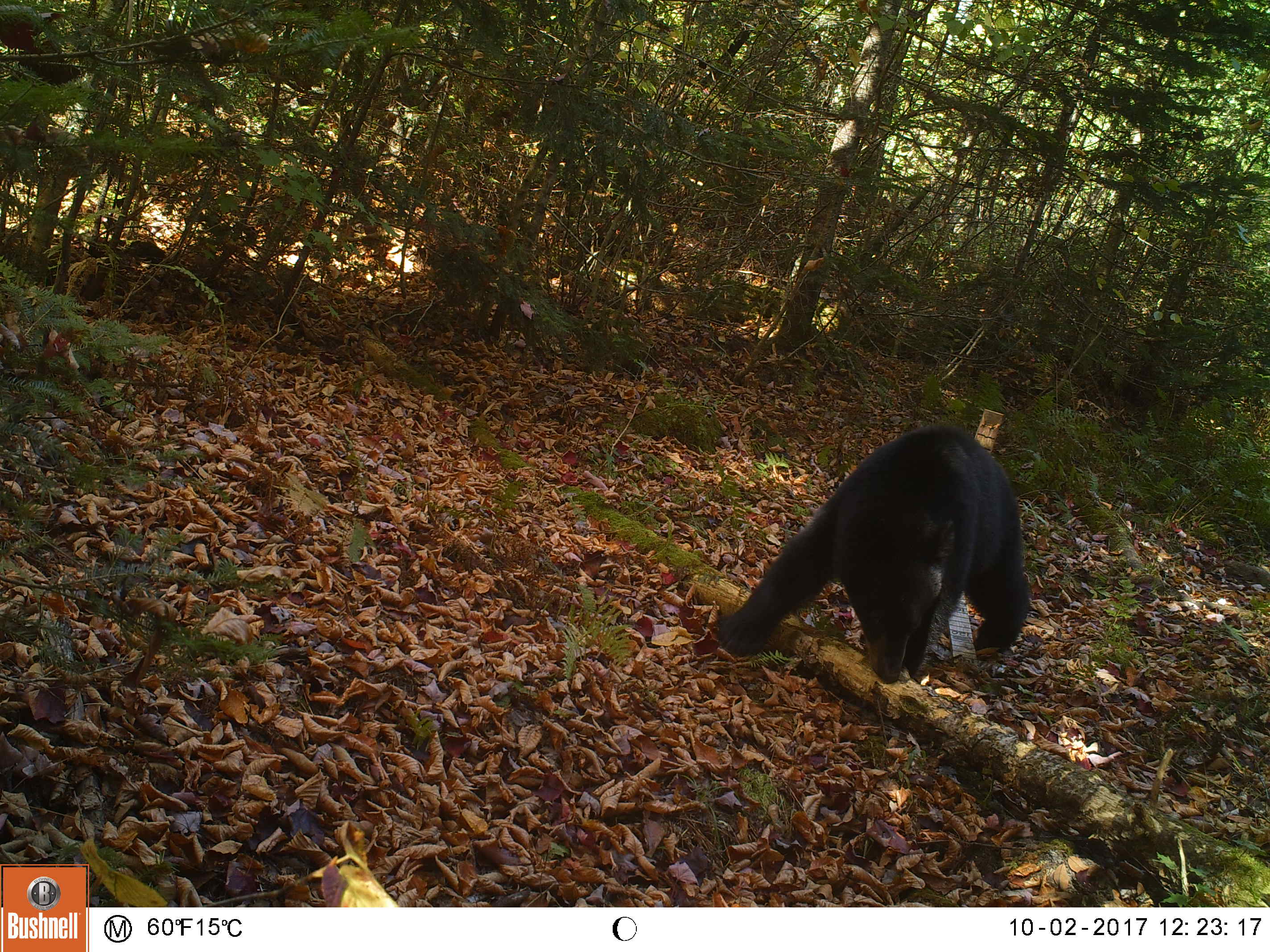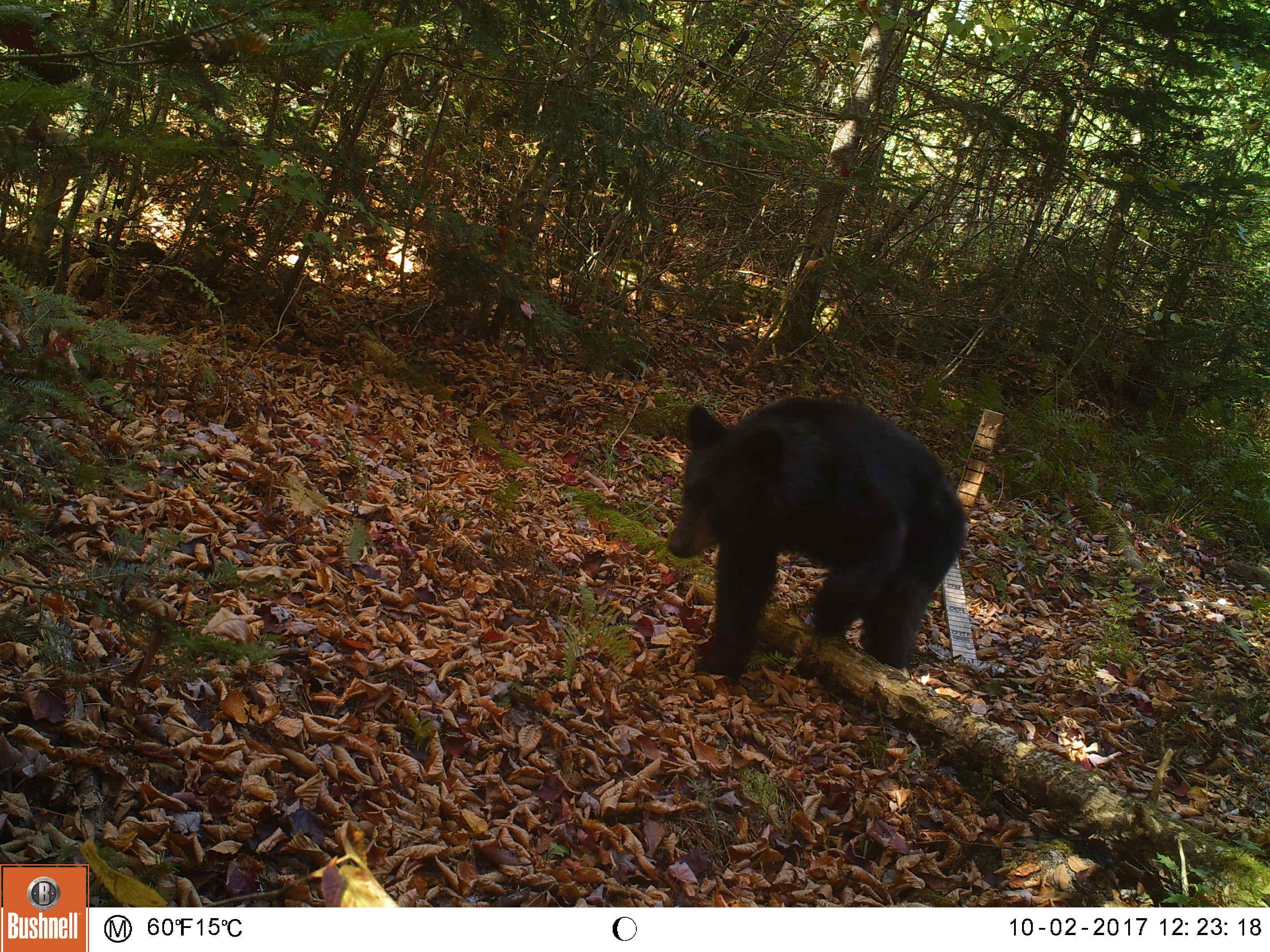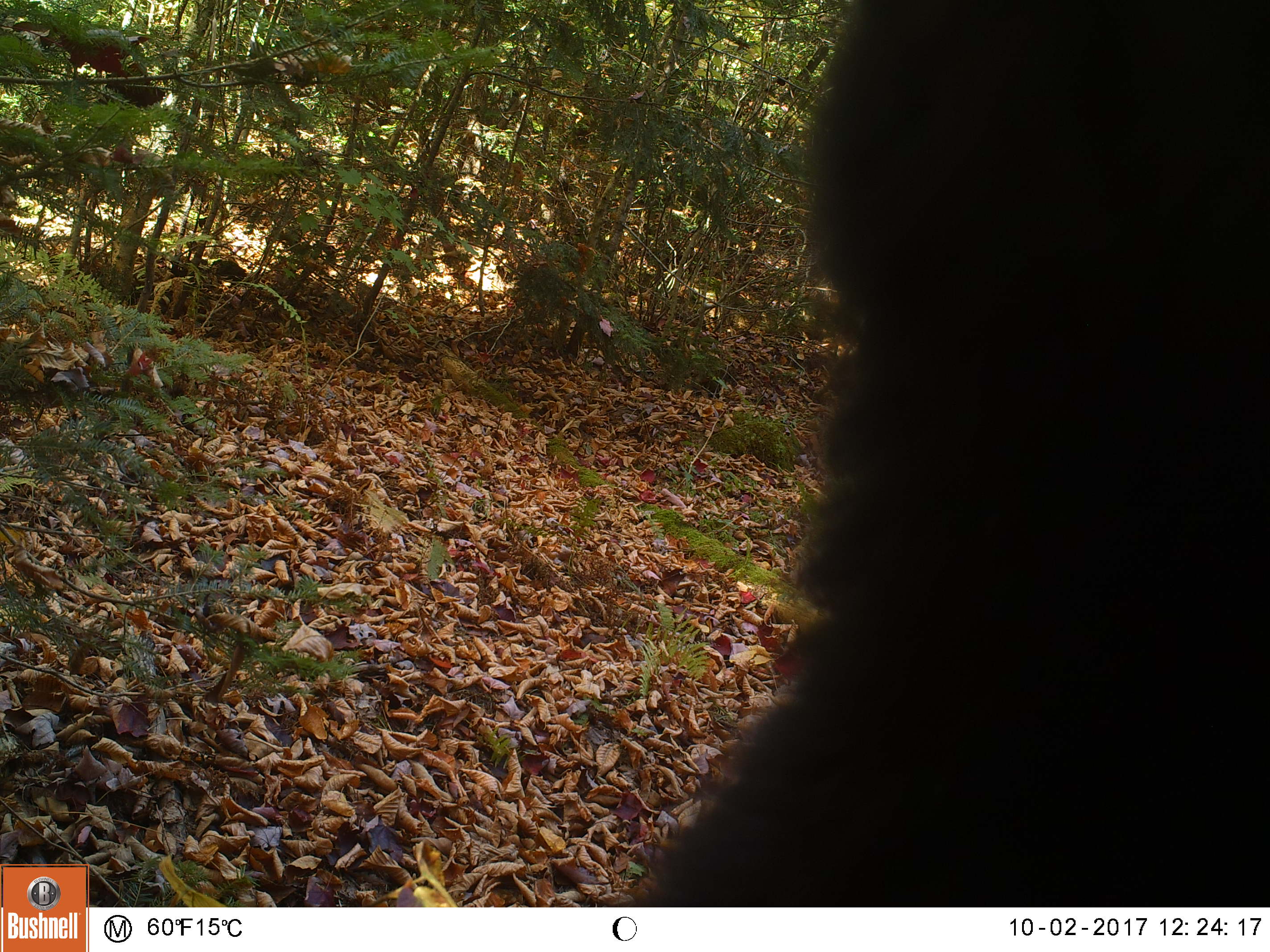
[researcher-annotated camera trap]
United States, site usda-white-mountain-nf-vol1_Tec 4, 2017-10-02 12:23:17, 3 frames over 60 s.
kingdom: Animalia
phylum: Chordata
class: Mammalia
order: Carnivora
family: Ursidae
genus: Ursus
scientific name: Ursus americanus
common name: black bear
Black bear (Ursus americanus).